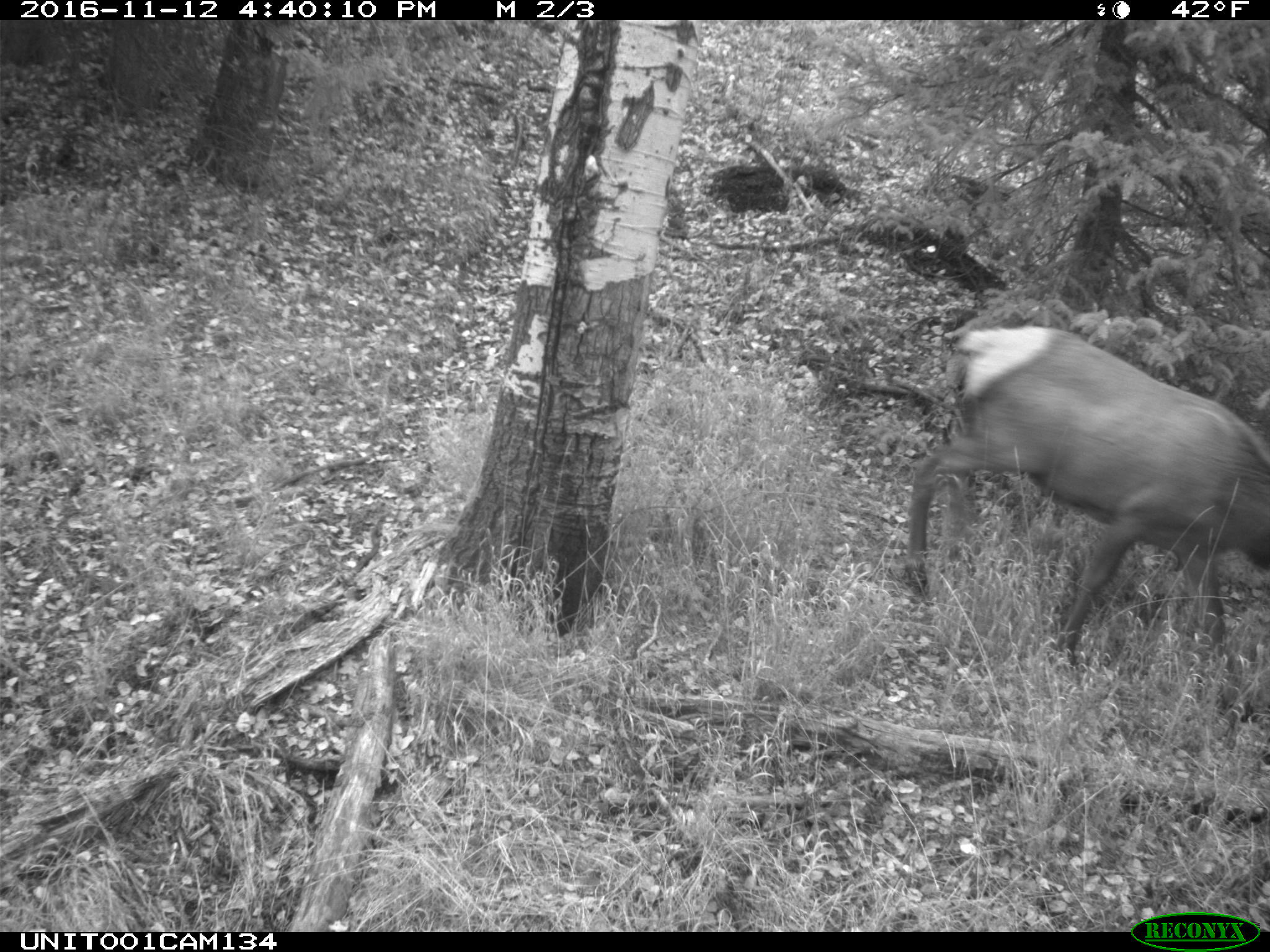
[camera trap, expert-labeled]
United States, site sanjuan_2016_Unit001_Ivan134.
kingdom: Animalia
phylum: Chordata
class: Mammalia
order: Artiodactyla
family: Cervidae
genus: Cervus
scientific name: Cervus elaphus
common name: red deer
Cervus elaphus (red deer).